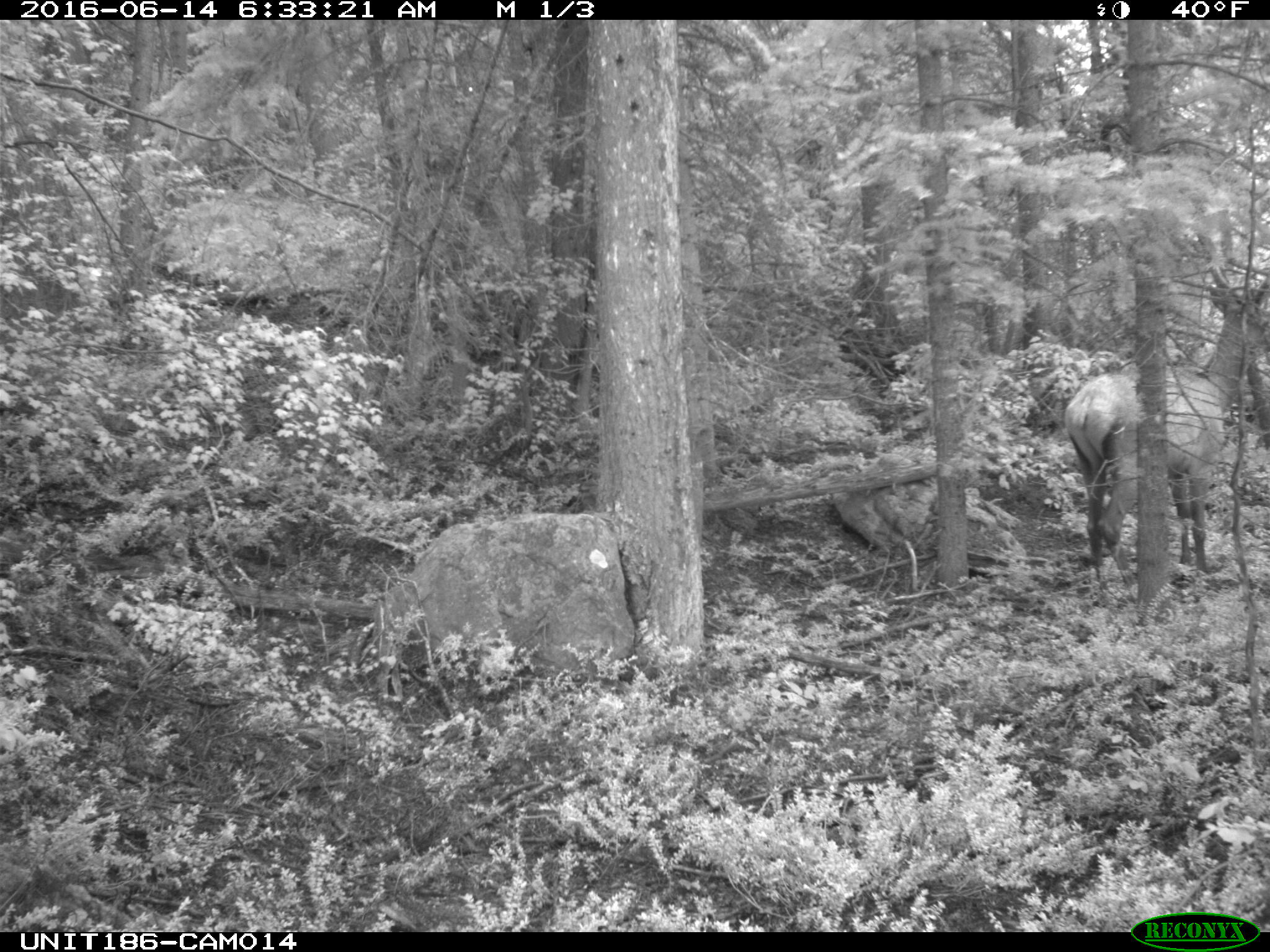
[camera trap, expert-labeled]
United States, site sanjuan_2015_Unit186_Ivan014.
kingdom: Animalia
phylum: Chordata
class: Mammalia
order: Artiodactyla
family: Cervidae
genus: Cervus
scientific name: Cervus elaphus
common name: red deer